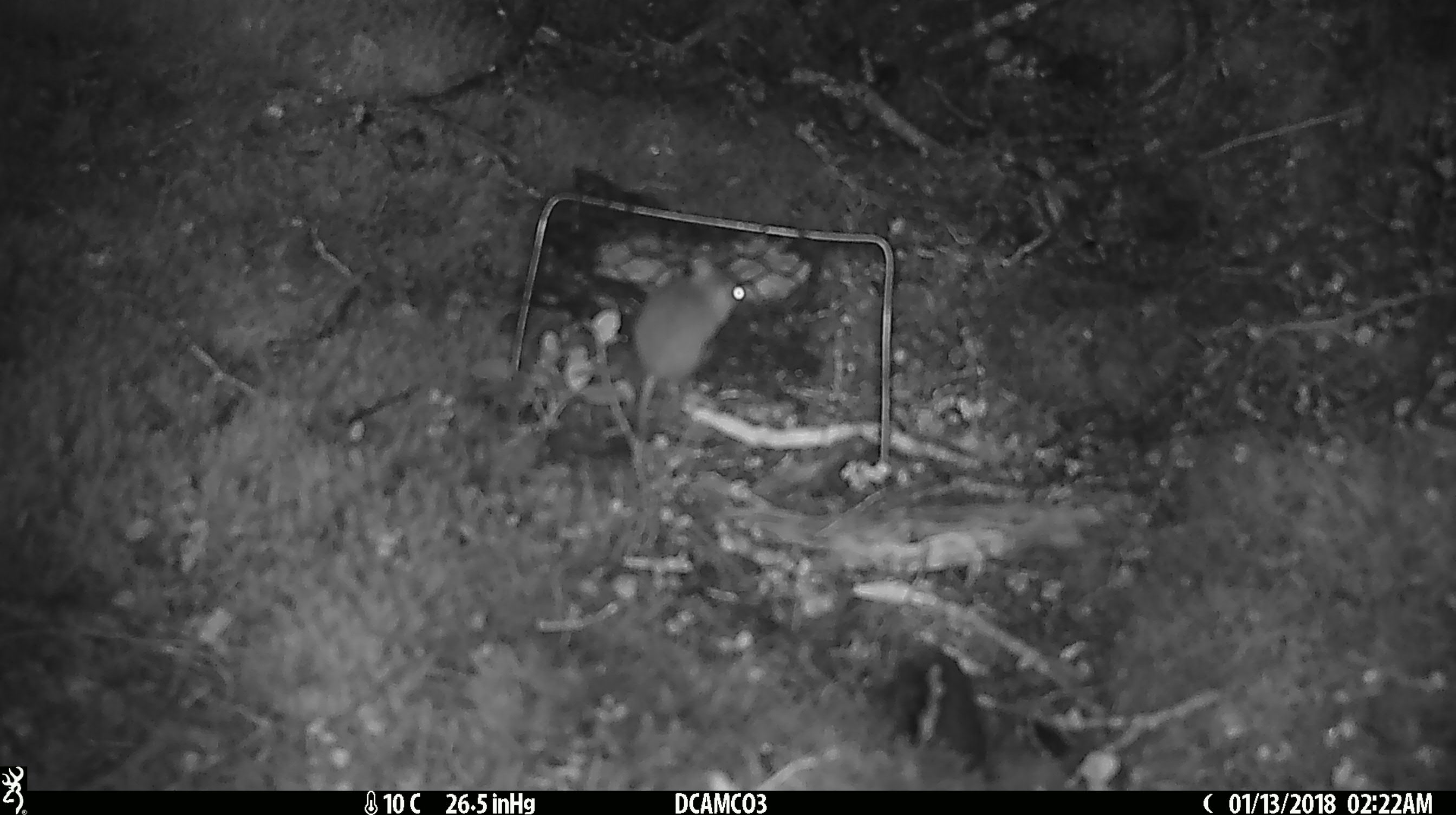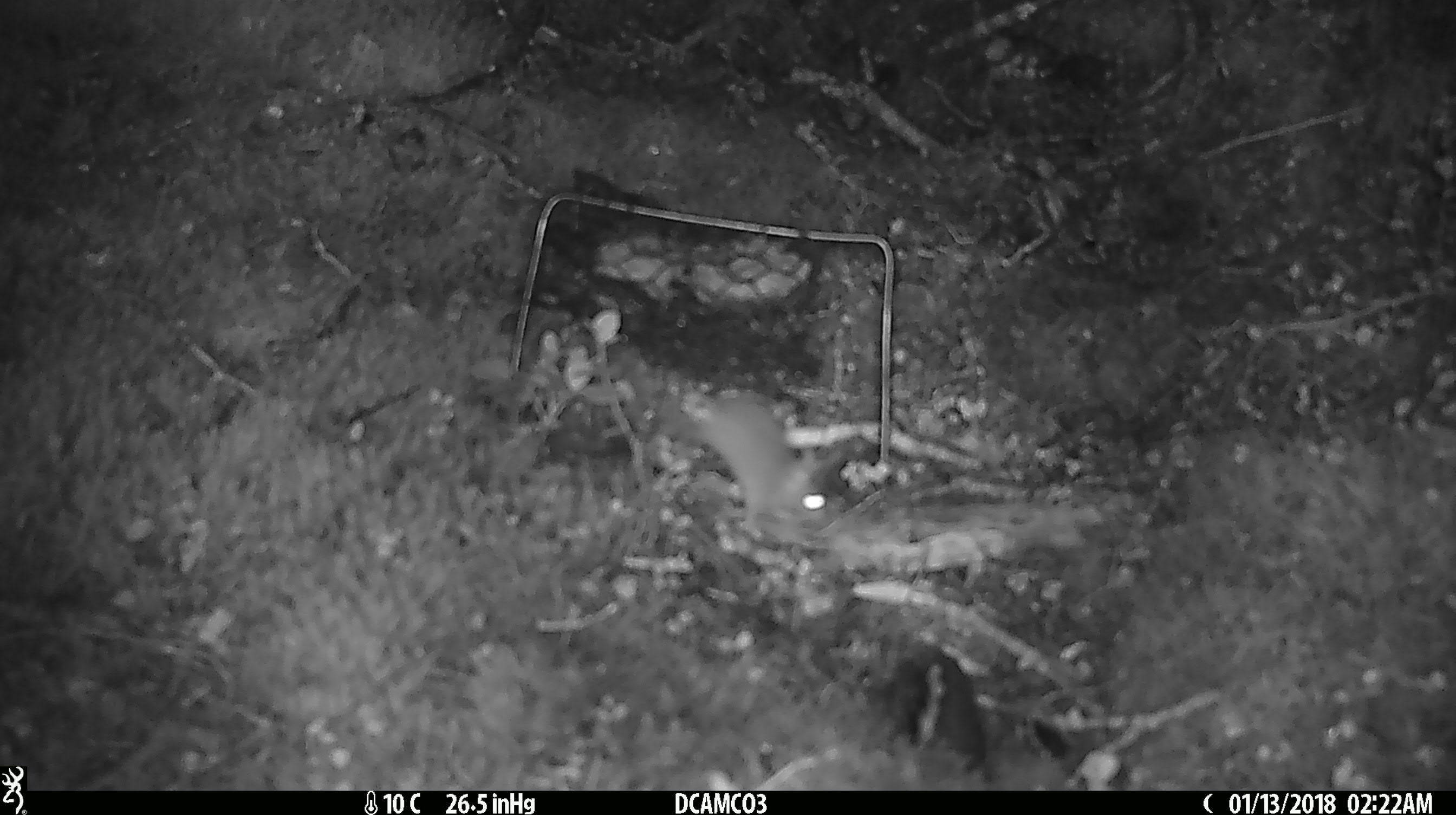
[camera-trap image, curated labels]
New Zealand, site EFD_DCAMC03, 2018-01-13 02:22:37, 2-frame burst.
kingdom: Animalia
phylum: Chordata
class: Mammalia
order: Rodentia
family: Muridae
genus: Mus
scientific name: Mus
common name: mouse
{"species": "mouse (Mus)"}